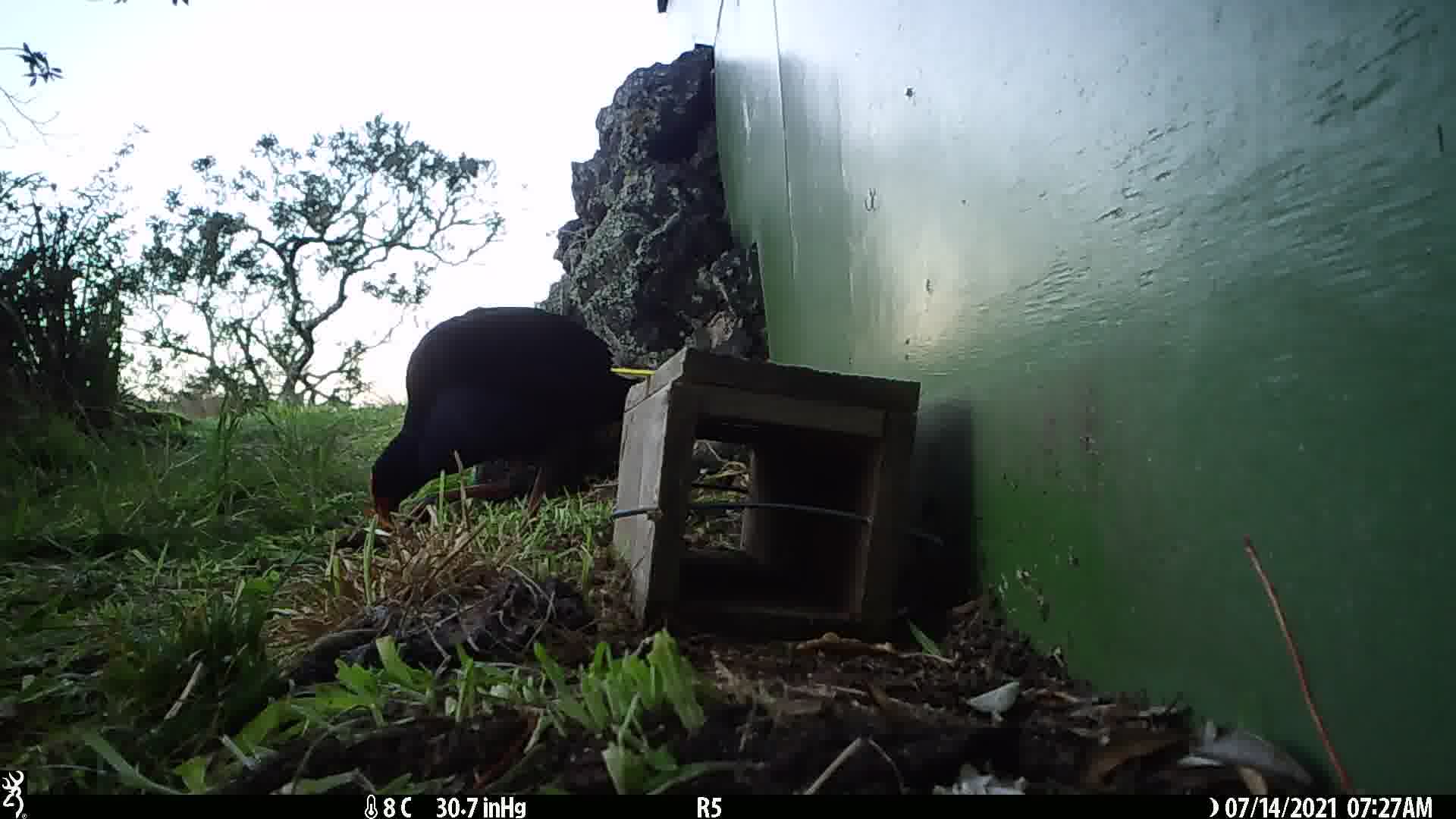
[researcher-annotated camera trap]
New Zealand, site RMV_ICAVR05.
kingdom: Animalia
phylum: Chordata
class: Aves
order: Gruiformes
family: Rallidae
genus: Porphyrio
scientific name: Porphyrio melanotus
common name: australasian swamphen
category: pukeko